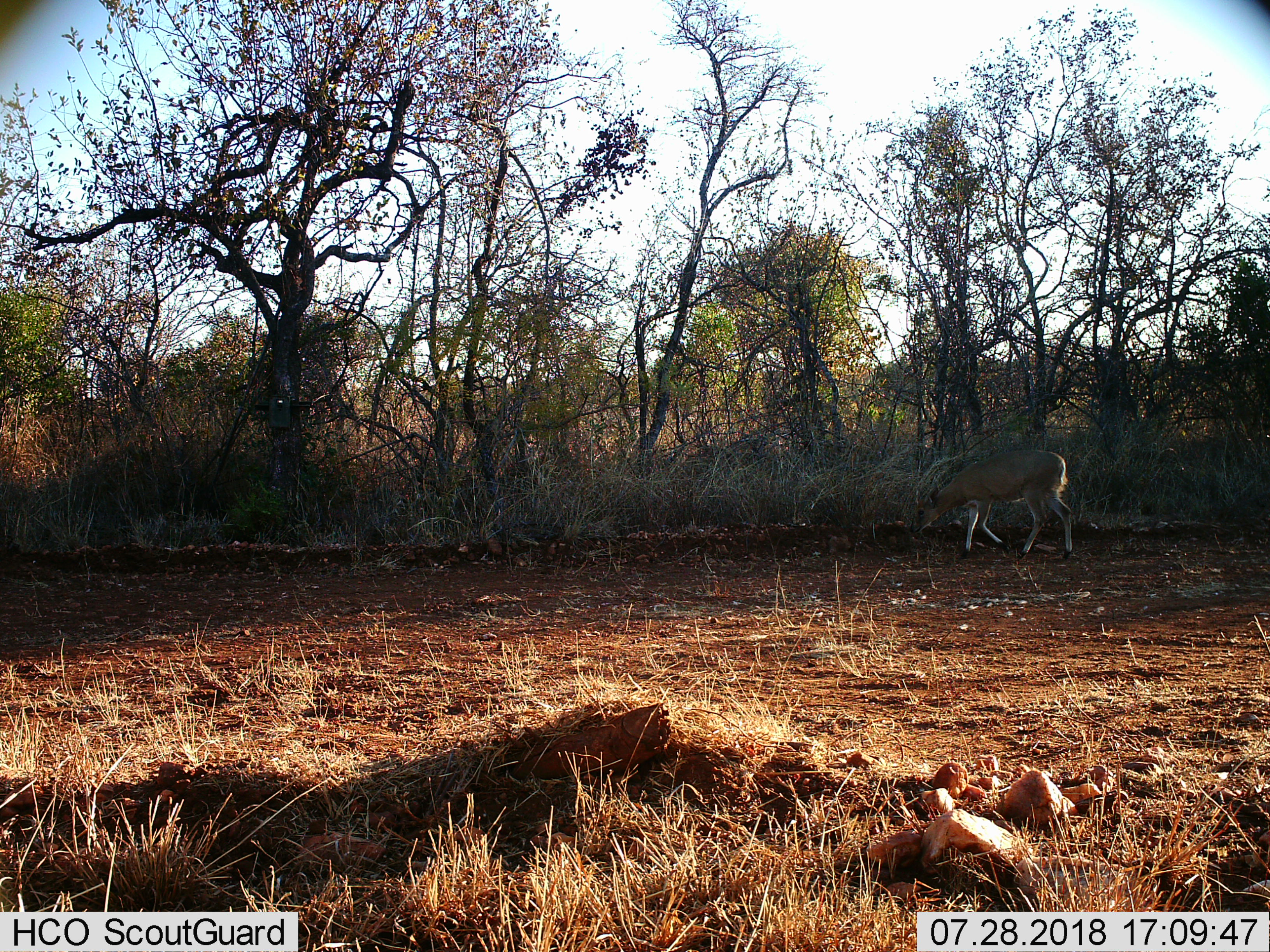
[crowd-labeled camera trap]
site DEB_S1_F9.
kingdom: Animalia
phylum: Chordata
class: Mammalia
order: Artiodactyla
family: Bovidae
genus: Sylvicapra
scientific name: Sylvicapra grimmia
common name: common duiker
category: duikercommongrey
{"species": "duikercommongrey (common duiker) (Sylvicapra grimmia)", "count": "1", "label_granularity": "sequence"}